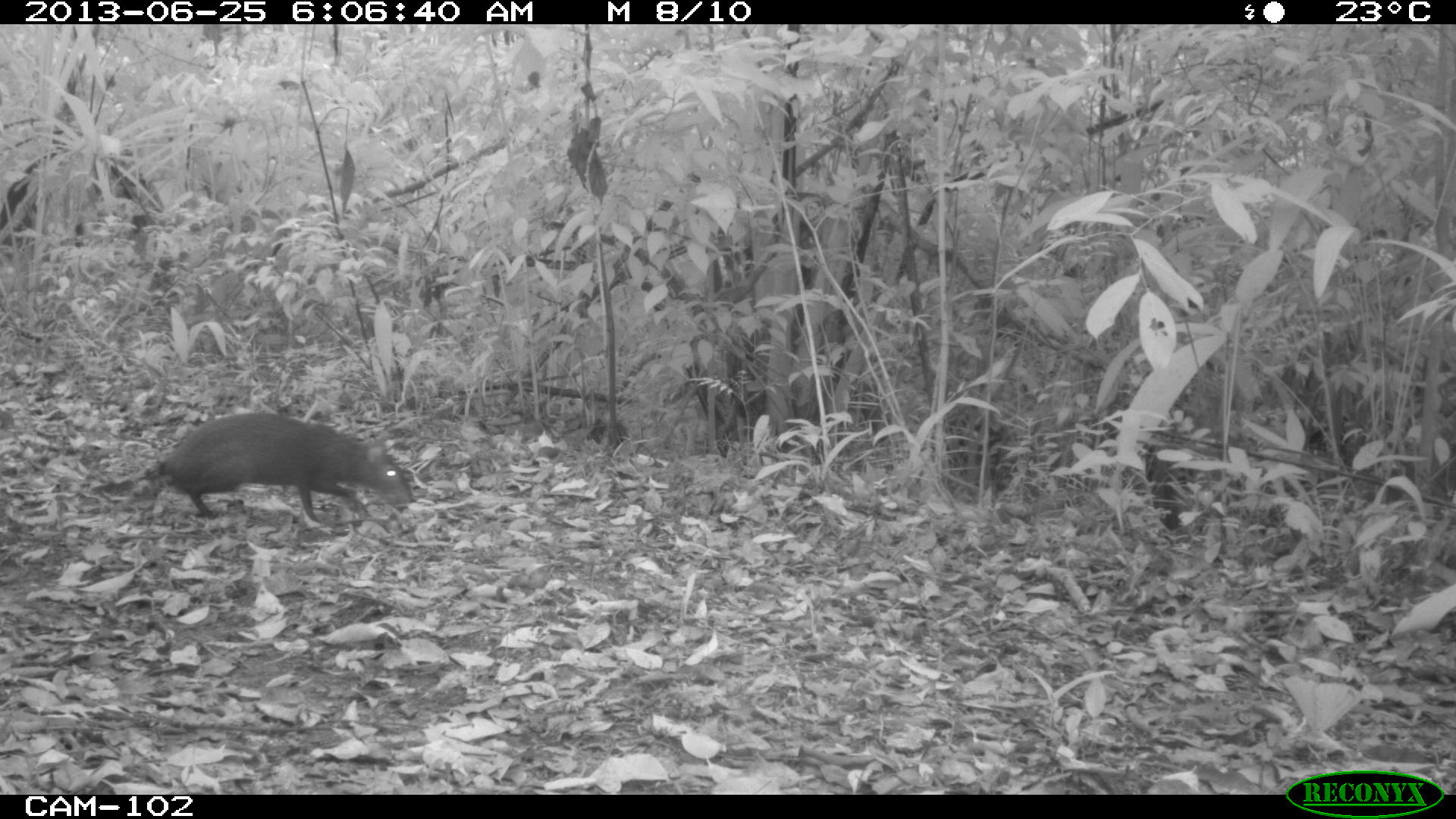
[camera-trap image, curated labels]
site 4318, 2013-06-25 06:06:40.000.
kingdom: Animalia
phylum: Chordata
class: Mammalia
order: Rodentia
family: Dasyproctidae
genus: Dasyprocta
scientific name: Dasyprocta punctata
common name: central american agouti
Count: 1.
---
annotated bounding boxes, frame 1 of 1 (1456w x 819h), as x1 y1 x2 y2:
dasyprocta punctata: 146 409 416 528